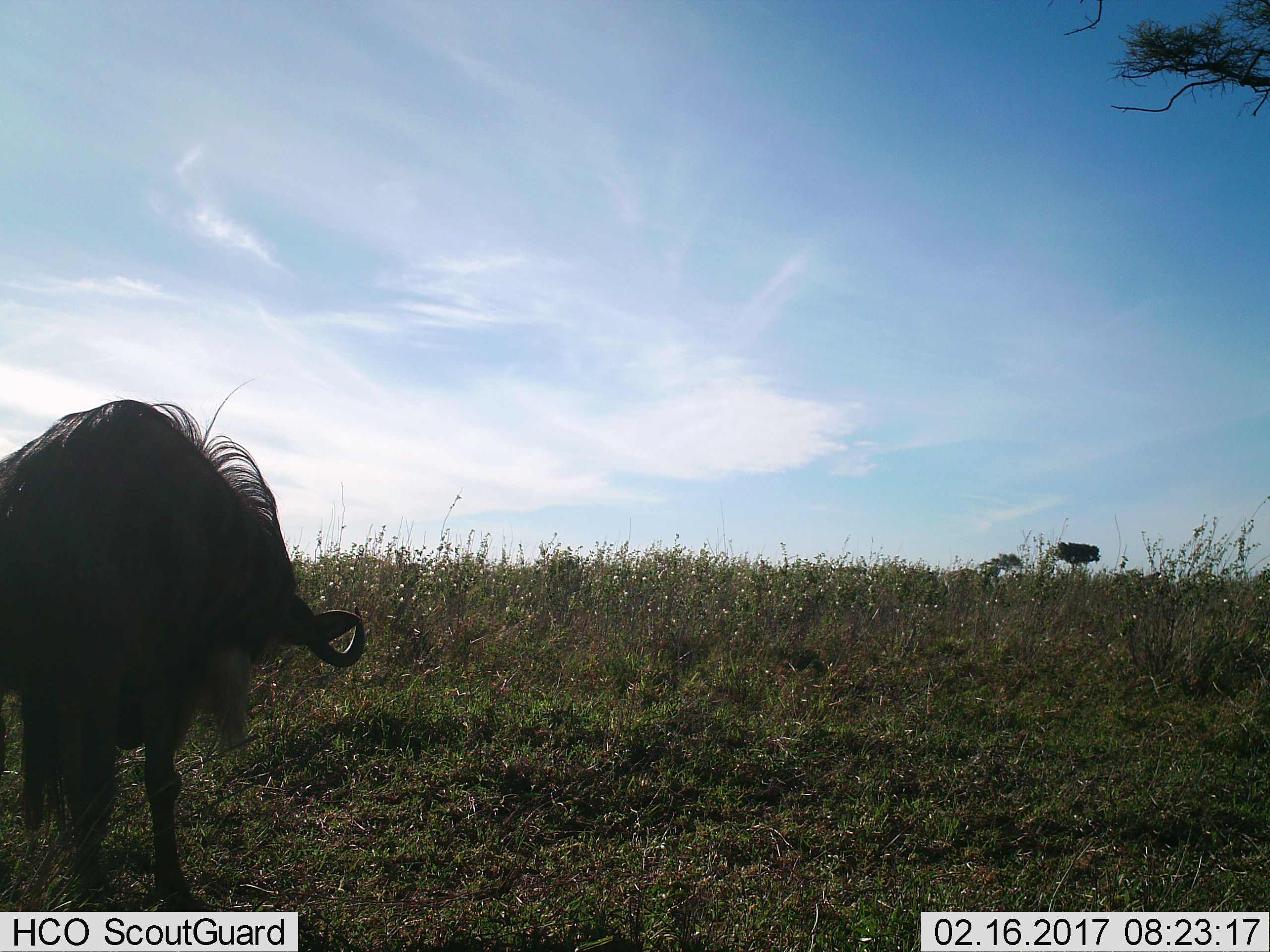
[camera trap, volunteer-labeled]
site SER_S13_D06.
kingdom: Animalia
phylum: Chordata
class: Mammalia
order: Artiodactyla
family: Bovidae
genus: Connochaetes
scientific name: Connochaetes taurinus taurinus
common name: blue wildebeest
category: wildebeestblue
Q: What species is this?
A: Wildebeestblue (blue wildebeest) (Connochaetes taurinus taurinus).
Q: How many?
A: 1.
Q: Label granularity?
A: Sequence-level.